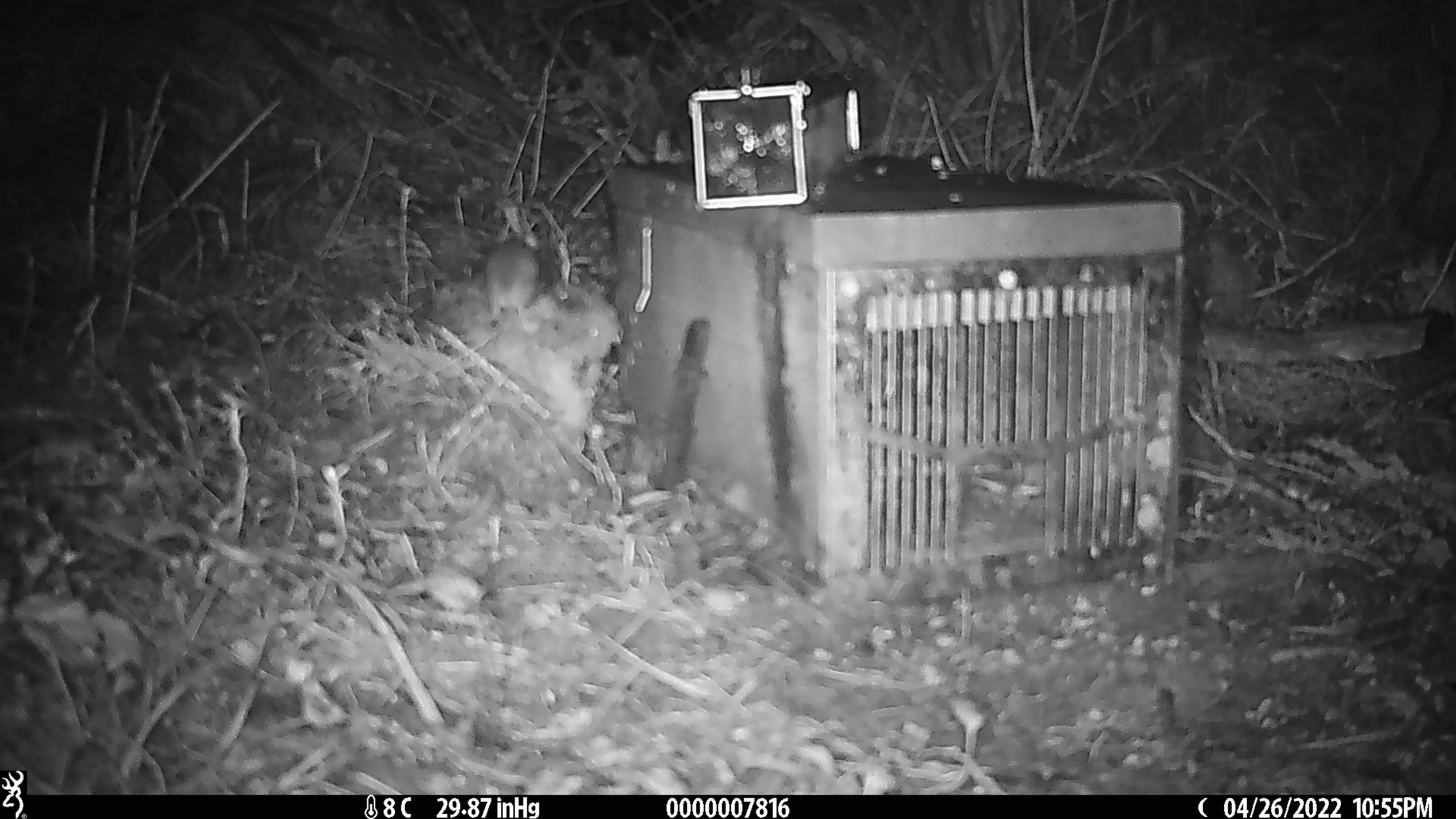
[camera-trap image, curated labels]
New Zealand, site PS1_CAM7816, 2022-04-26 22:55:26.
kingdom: Animalia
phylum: Chordata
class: Mammalia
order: Rodentia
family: Muridae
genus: Mus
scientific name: Mus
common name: mouse